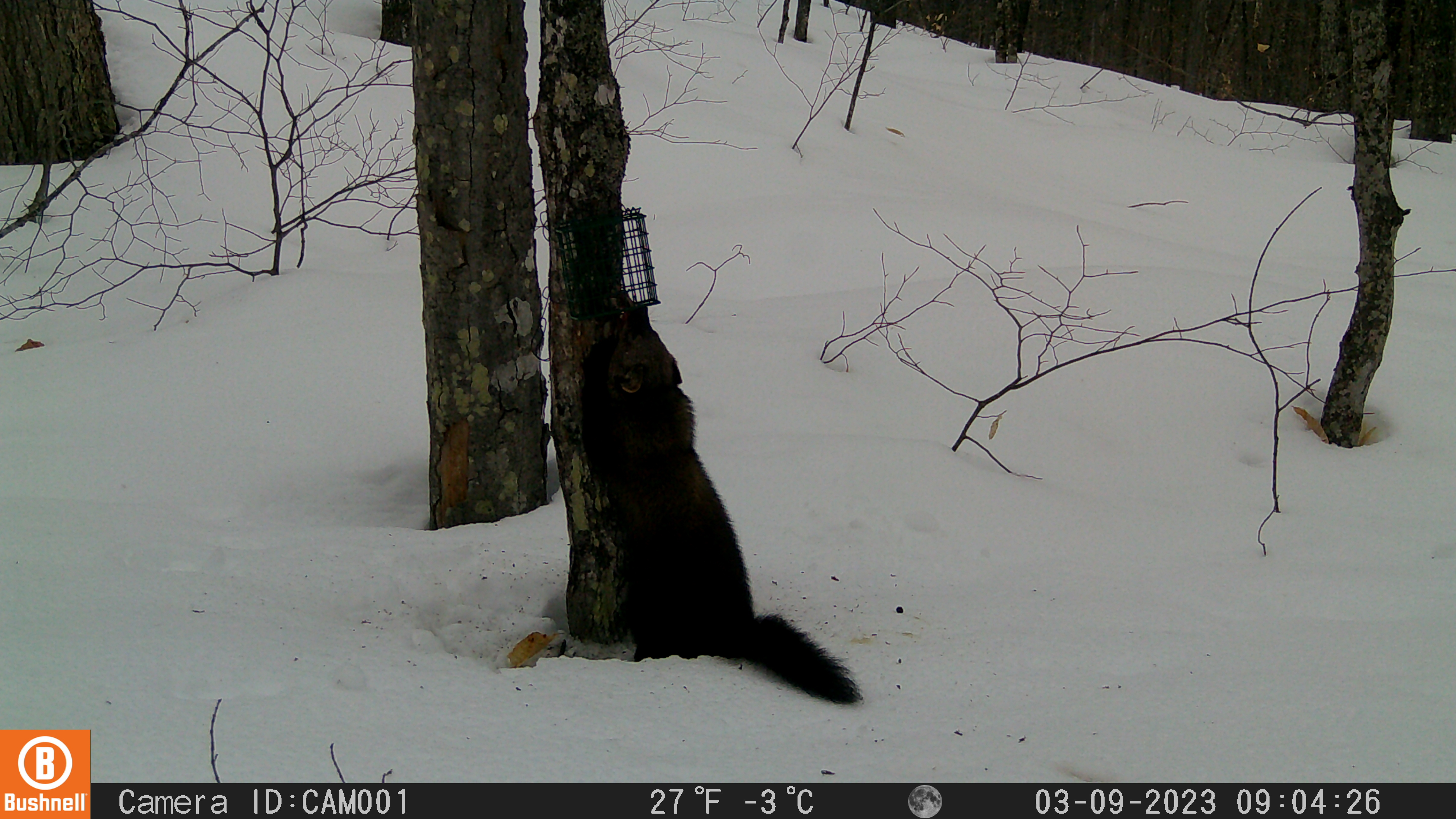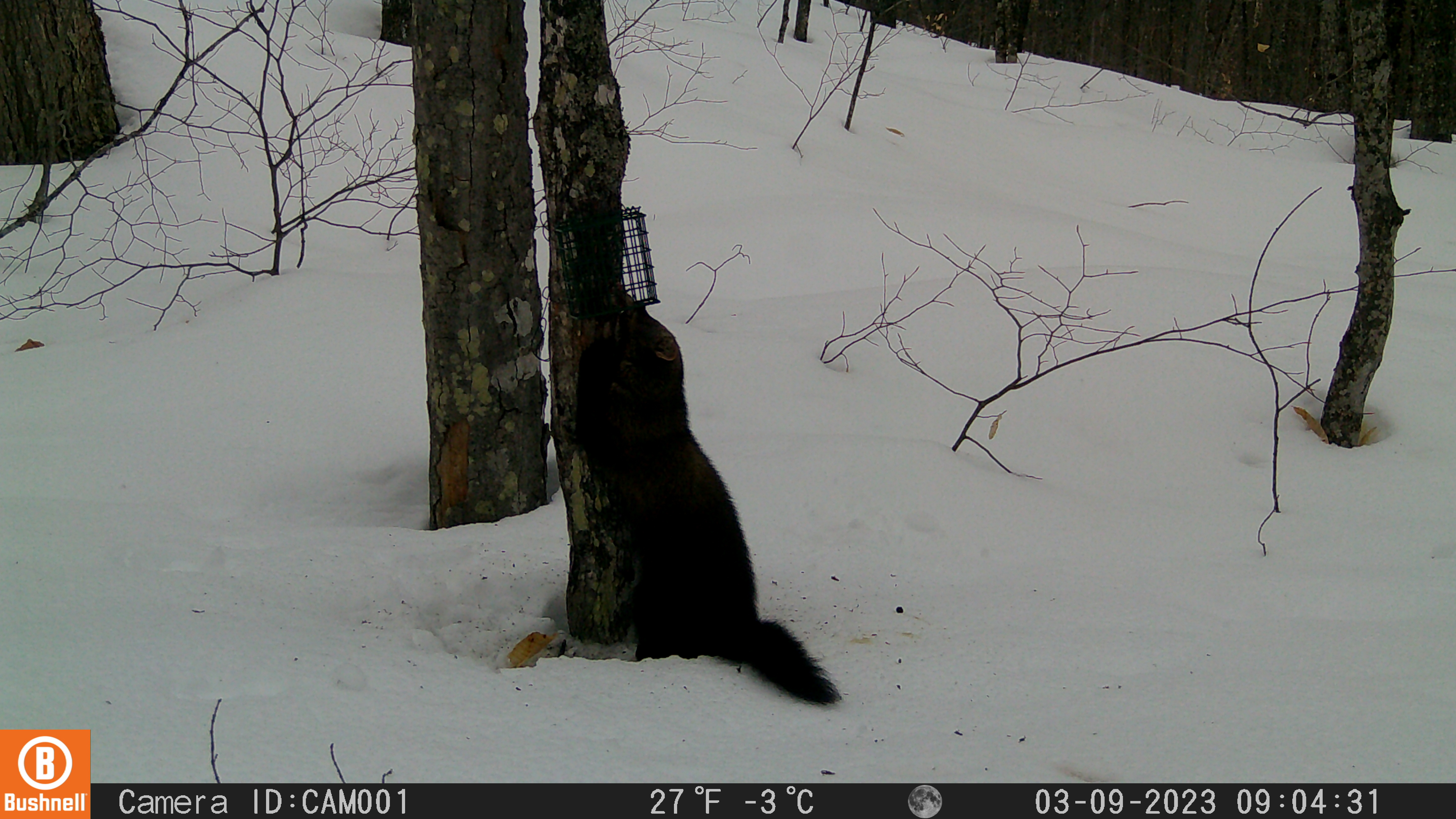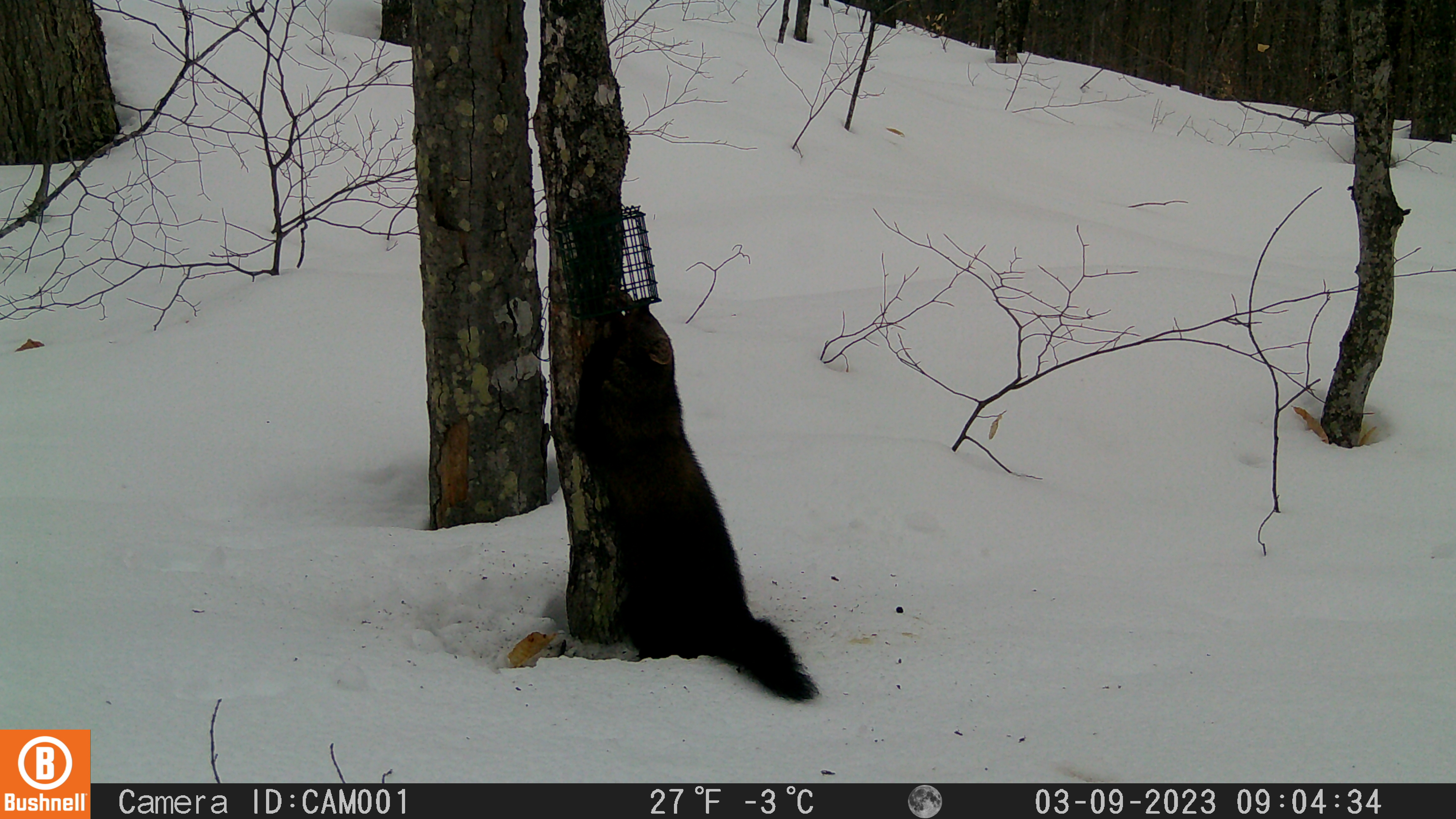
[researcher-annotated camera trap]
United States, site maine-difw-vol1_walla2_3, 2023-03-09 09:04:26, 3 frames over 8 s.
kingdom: Animalia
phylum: Chordata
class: Mammalia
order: Carnivora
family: Mustelidae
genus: Pekania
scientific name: Pekania pennanti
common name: fisher